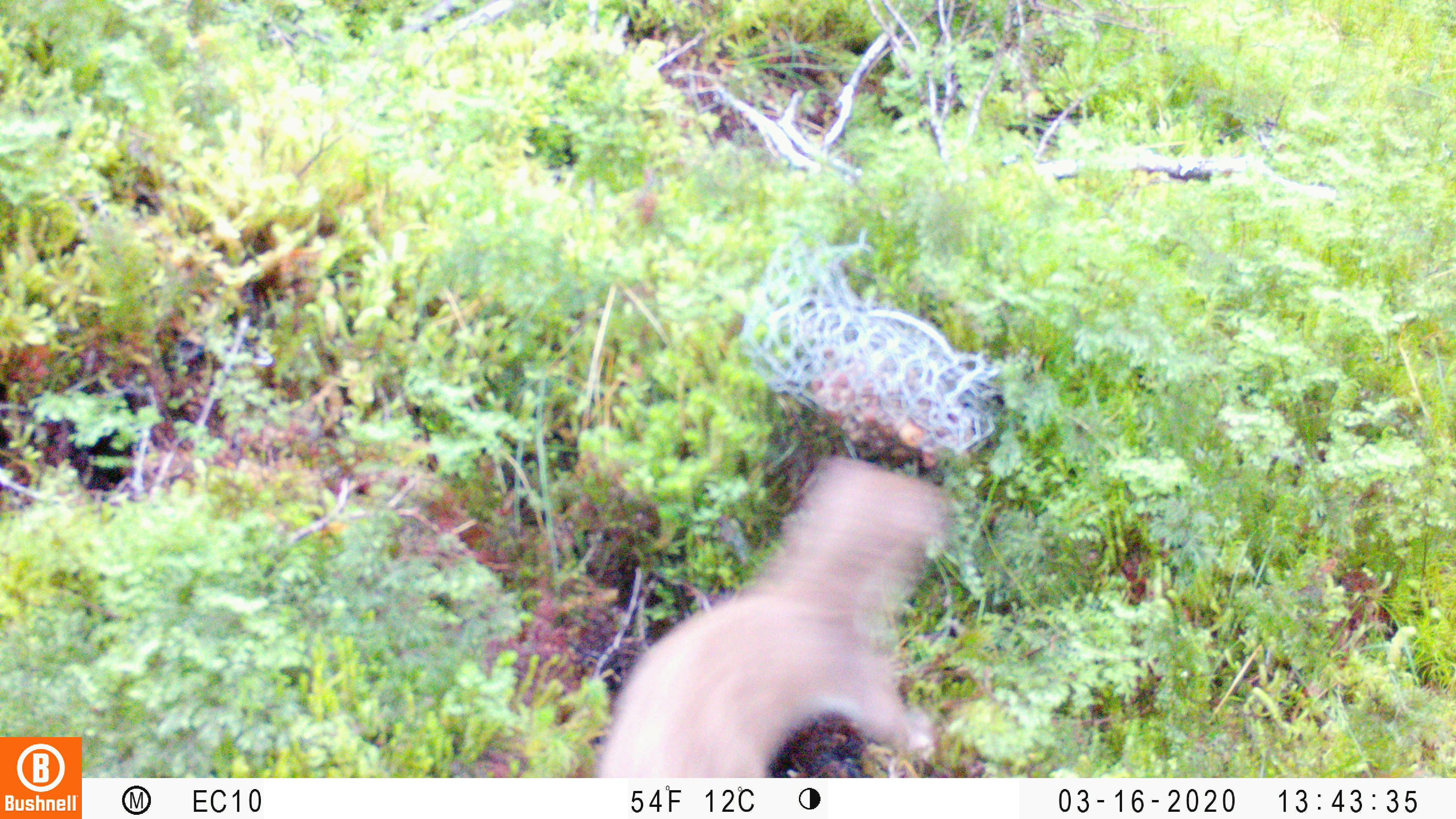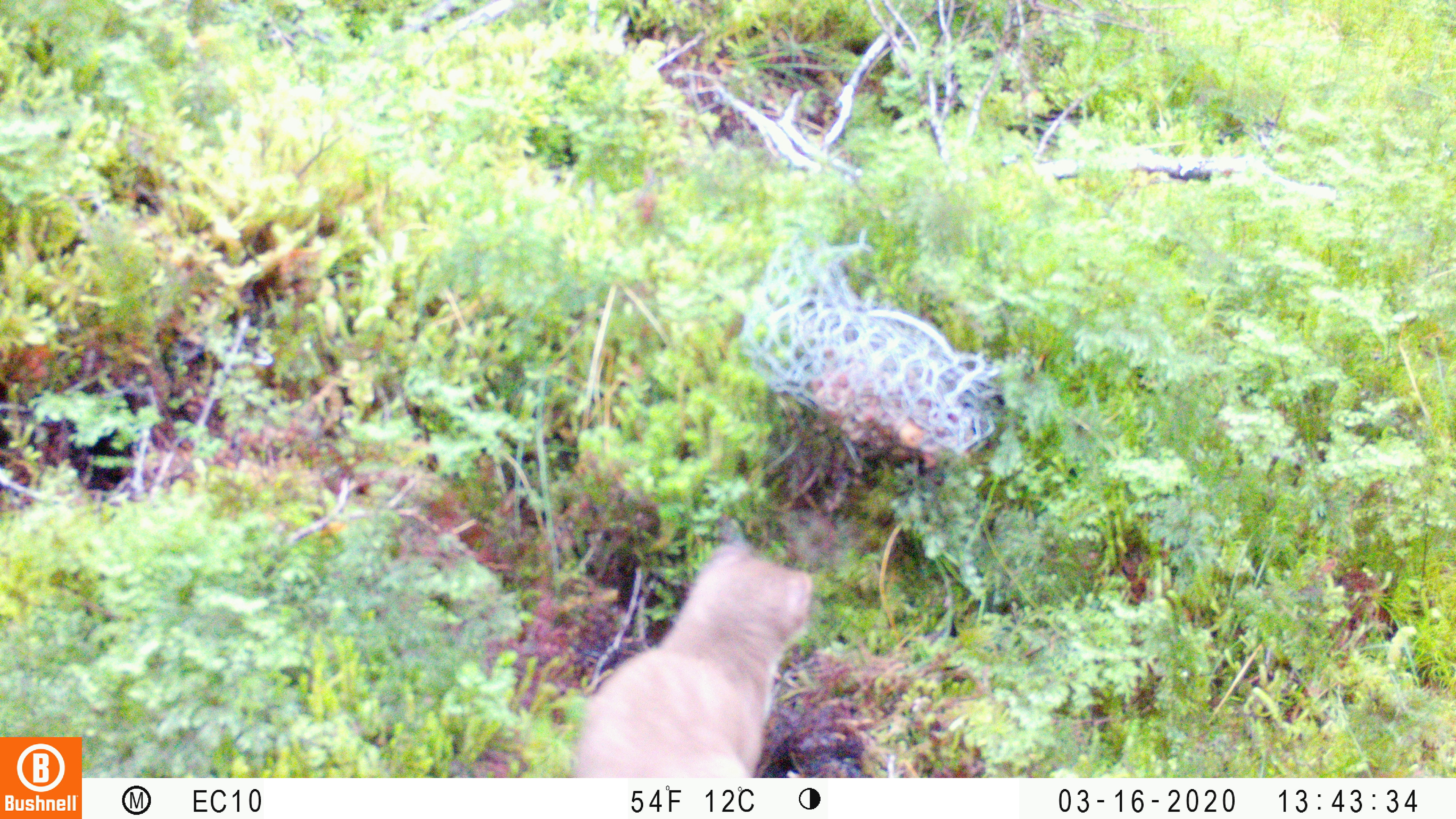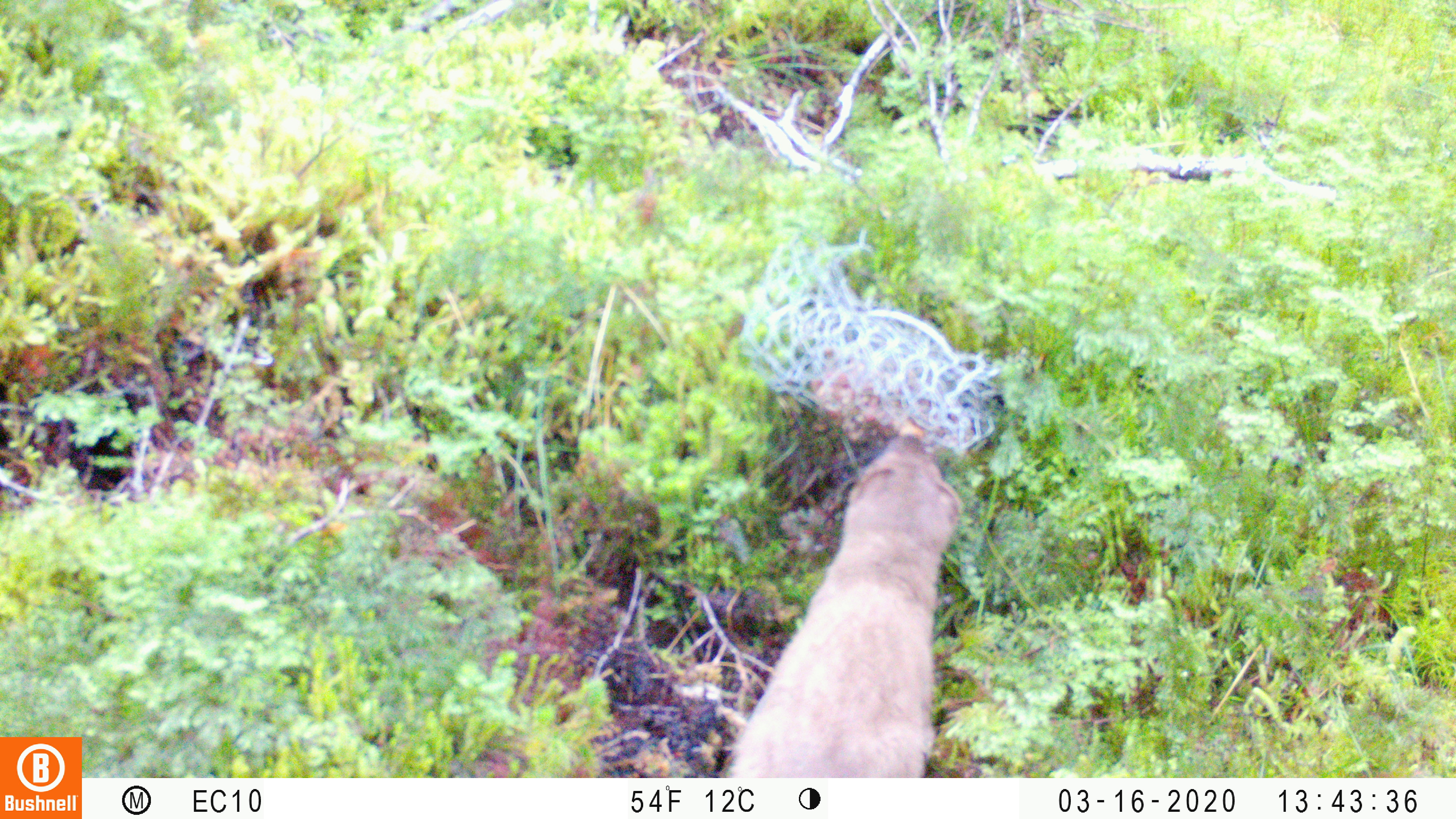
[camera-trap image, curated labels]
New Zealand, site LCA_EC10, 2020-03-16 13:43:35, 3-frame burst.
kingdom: Animalia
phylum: Chordata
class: Mammalia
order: Carnivora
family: Mustelidae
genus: Mustela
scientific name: Mustela erminea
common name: stoat